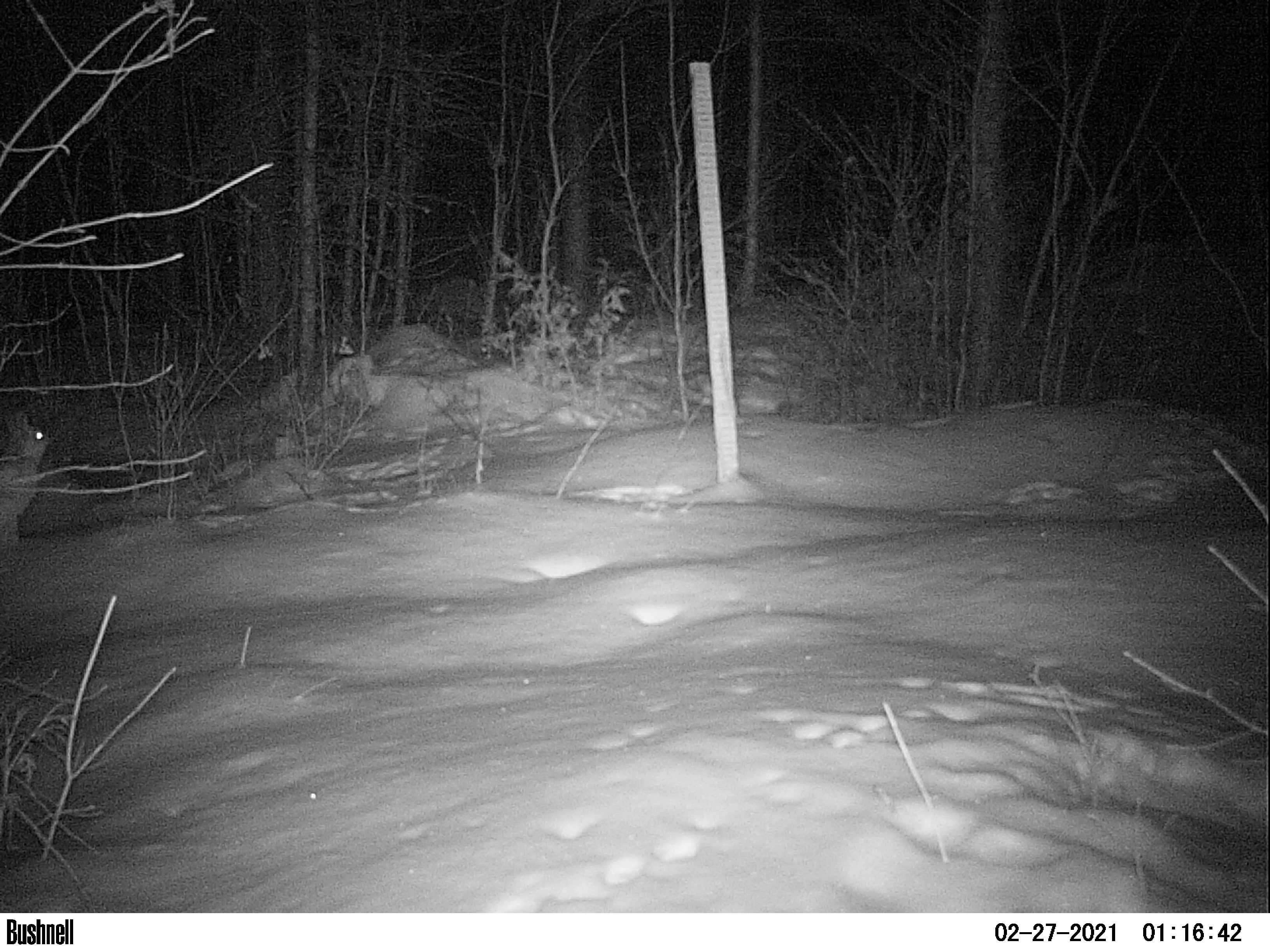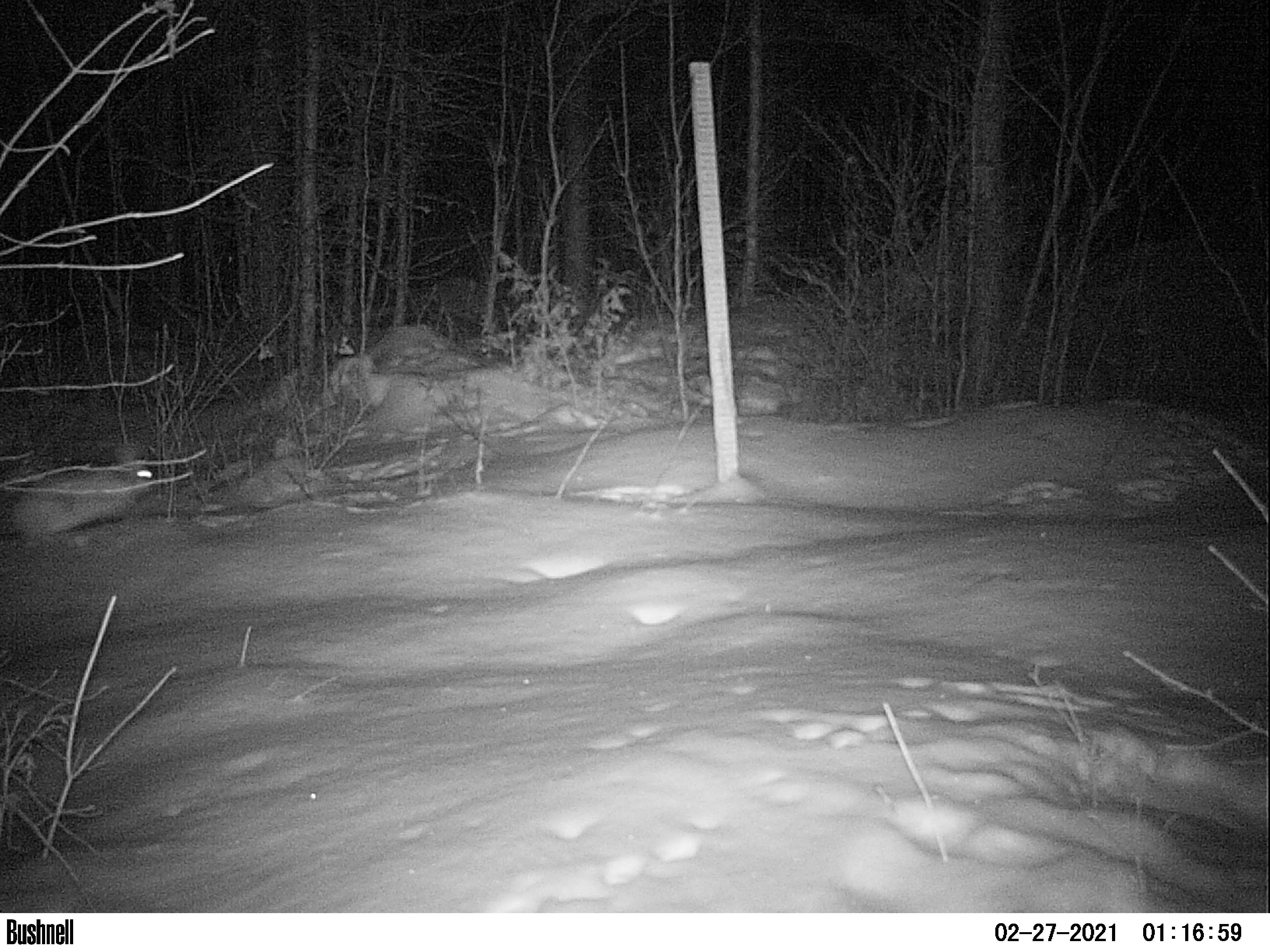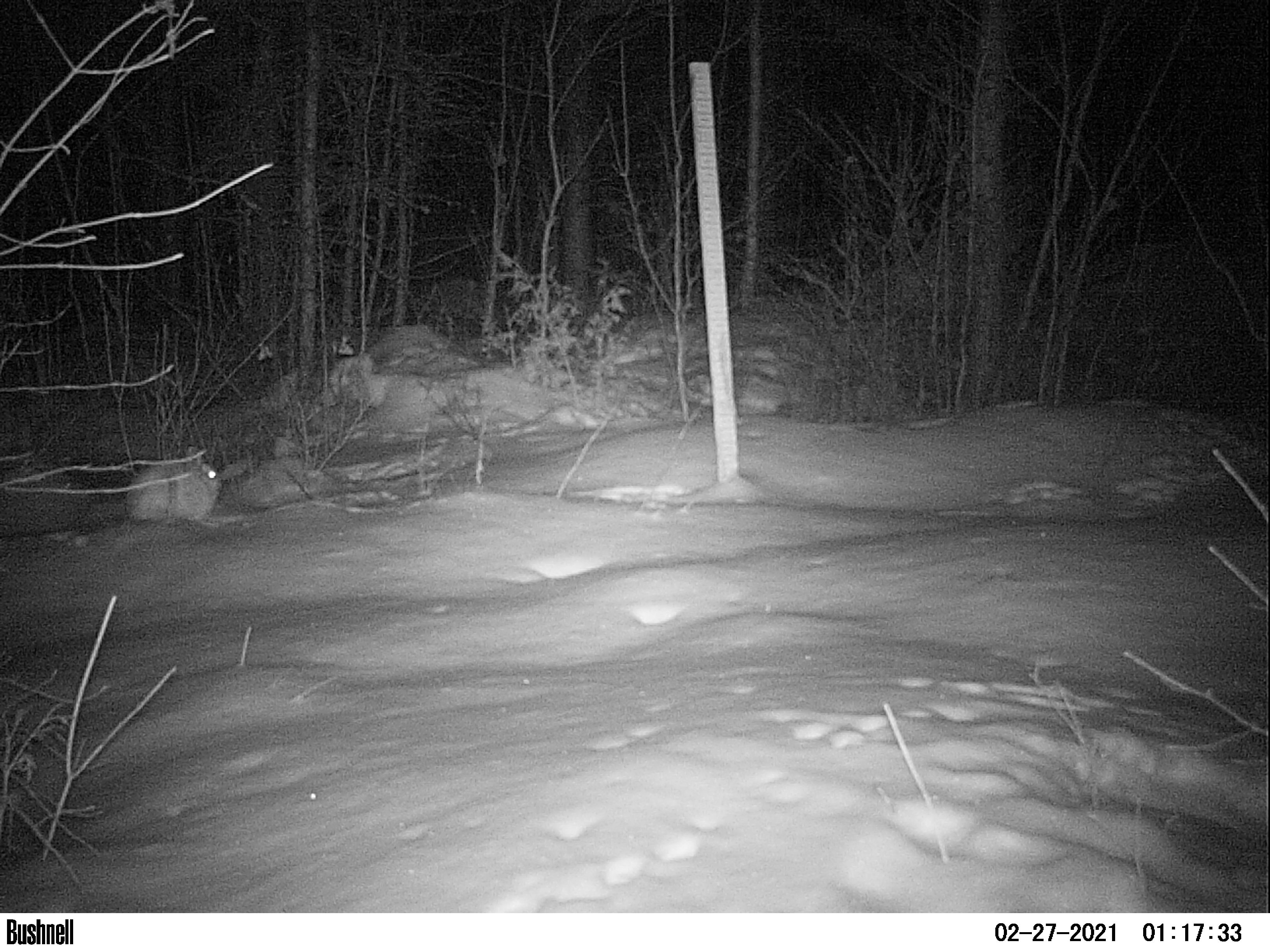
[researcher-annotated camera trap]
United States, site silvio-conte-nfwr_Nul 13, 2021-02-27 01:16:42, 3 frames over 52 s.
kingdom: Animalia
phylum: Chordata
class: Mammalia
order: Lagomorpha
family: Leporidae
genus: Lepus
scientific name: Lepus americanus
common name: snowshoe hare